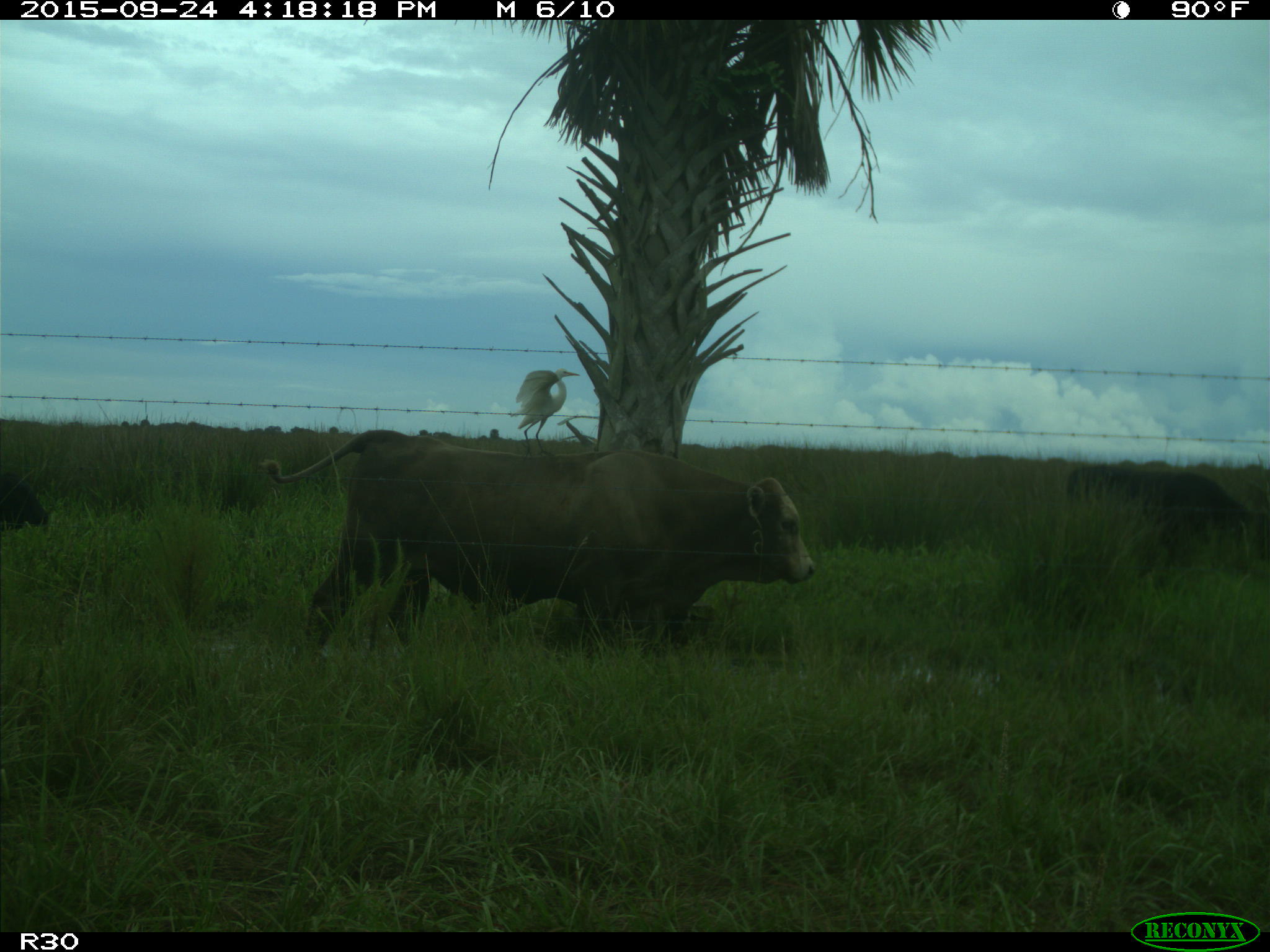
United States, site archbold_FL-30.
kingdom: Animalia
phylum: Chordata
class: Mammalia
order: Artiodactyla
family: Bovidae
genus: Bos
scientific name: Bos taurus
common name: domestic cow